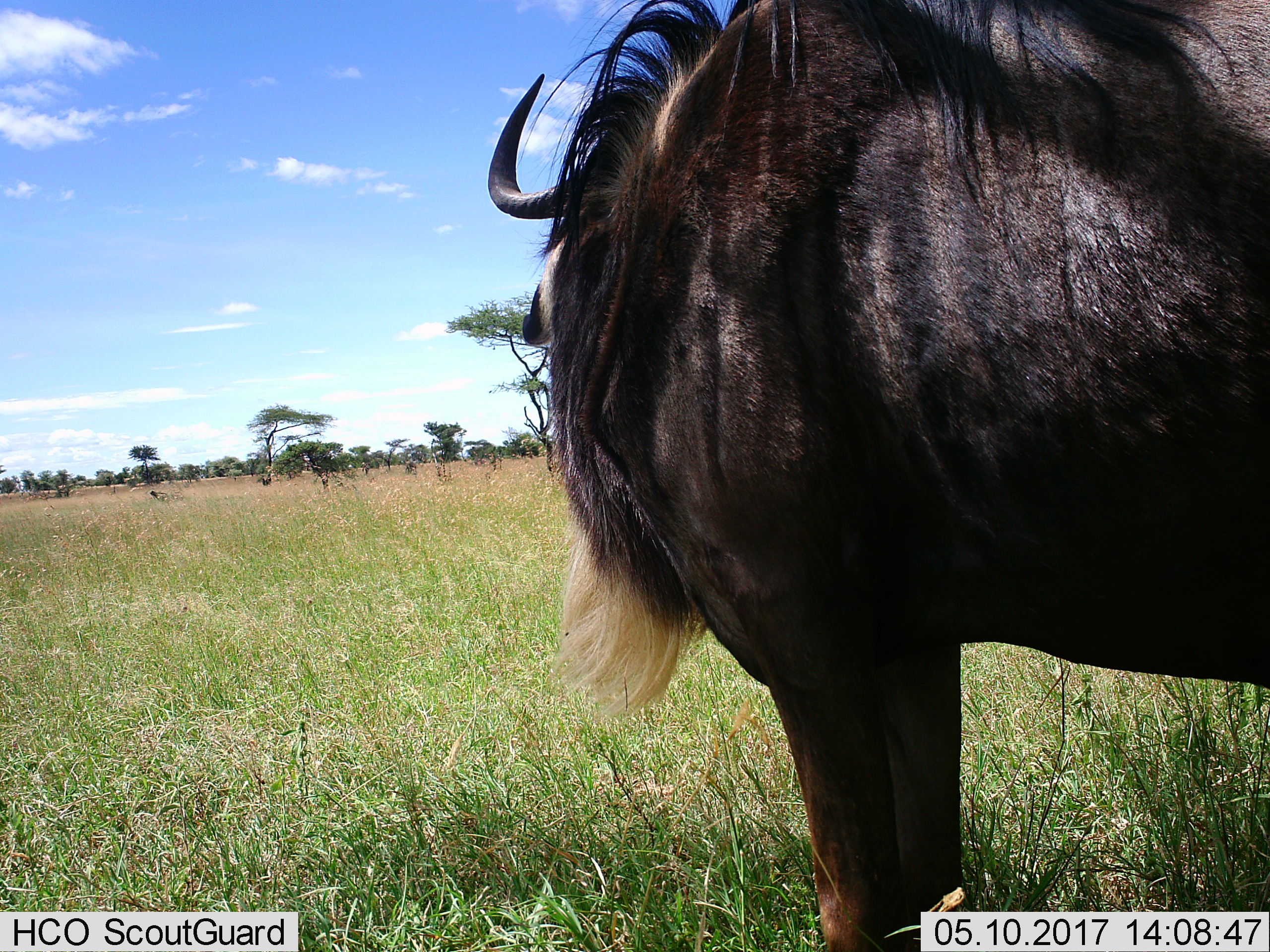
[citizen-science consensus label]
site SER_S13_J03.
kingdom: Animalia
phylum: Chordata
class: Mammalia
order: Artiodactyla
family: Bovidae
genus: Connochaetes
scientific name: Connochaetes taurinus taurinus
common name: blue wildebeest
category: wildebeestblue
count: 1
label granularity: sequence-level